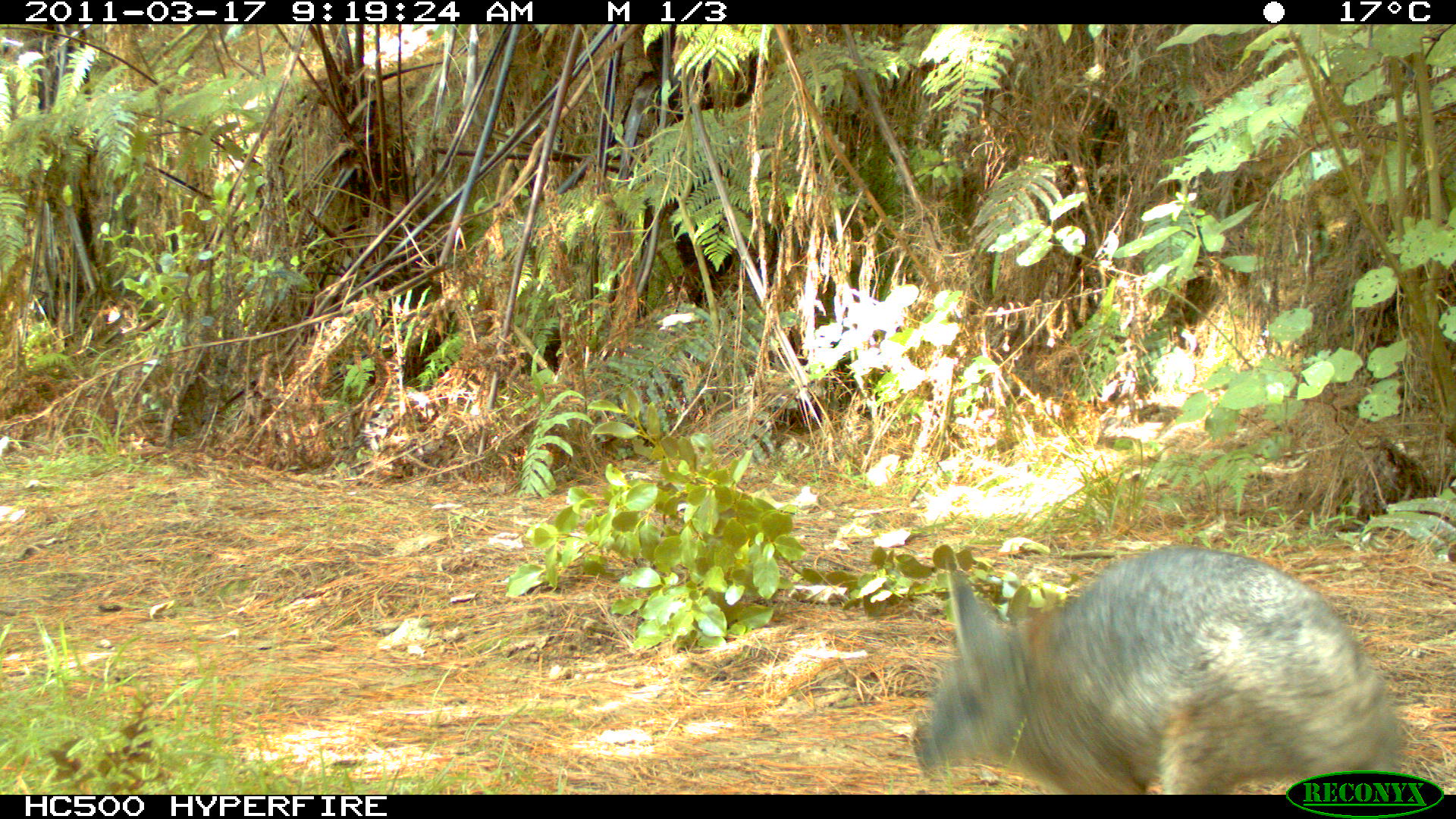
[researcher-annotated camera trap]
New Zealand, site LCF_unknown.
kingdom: Animalia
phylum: Chordata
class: Mammalia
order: Diprotodontia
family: Macropodidae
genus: Notamacropus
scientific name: Notamacropus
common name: wallaby